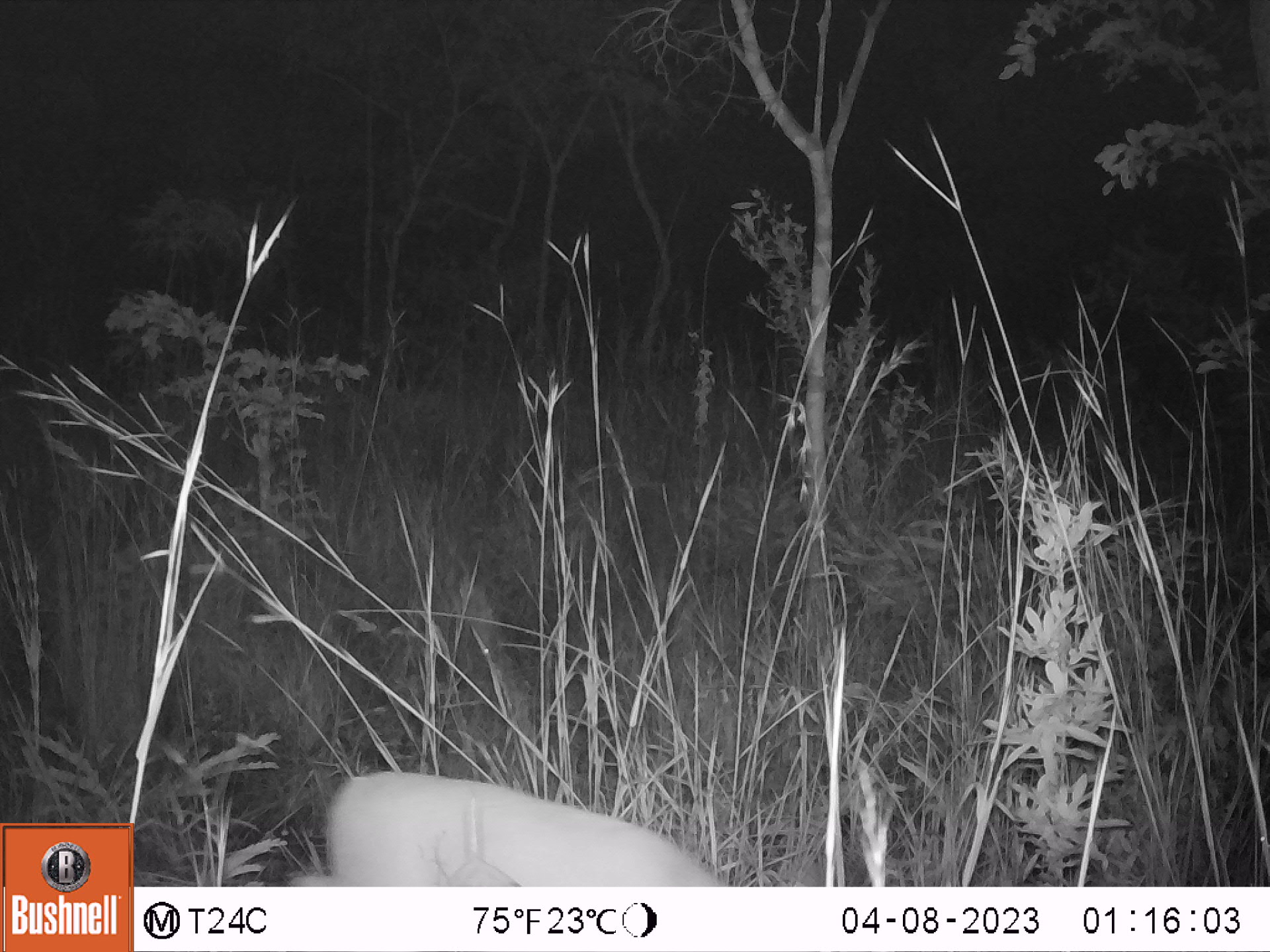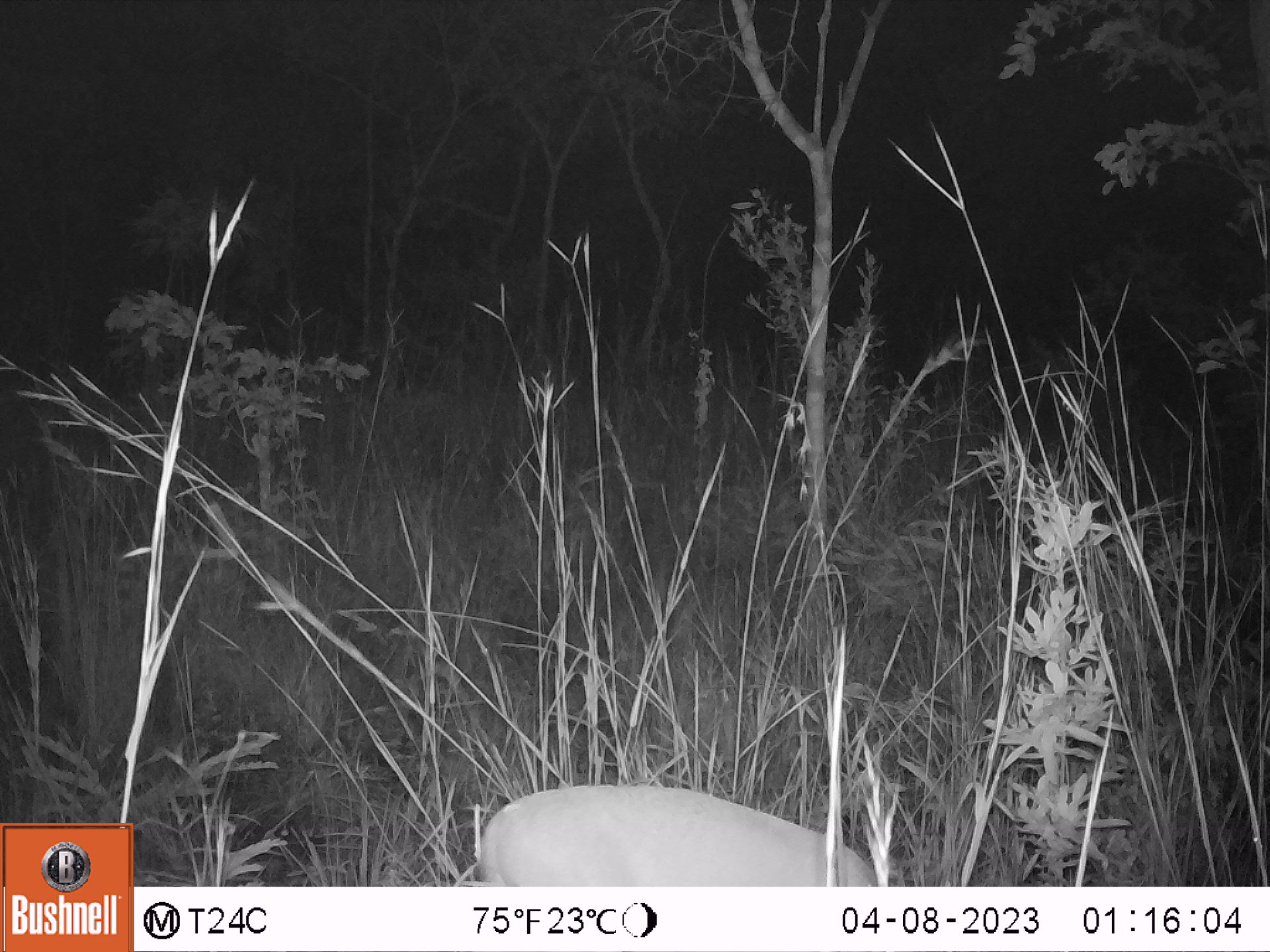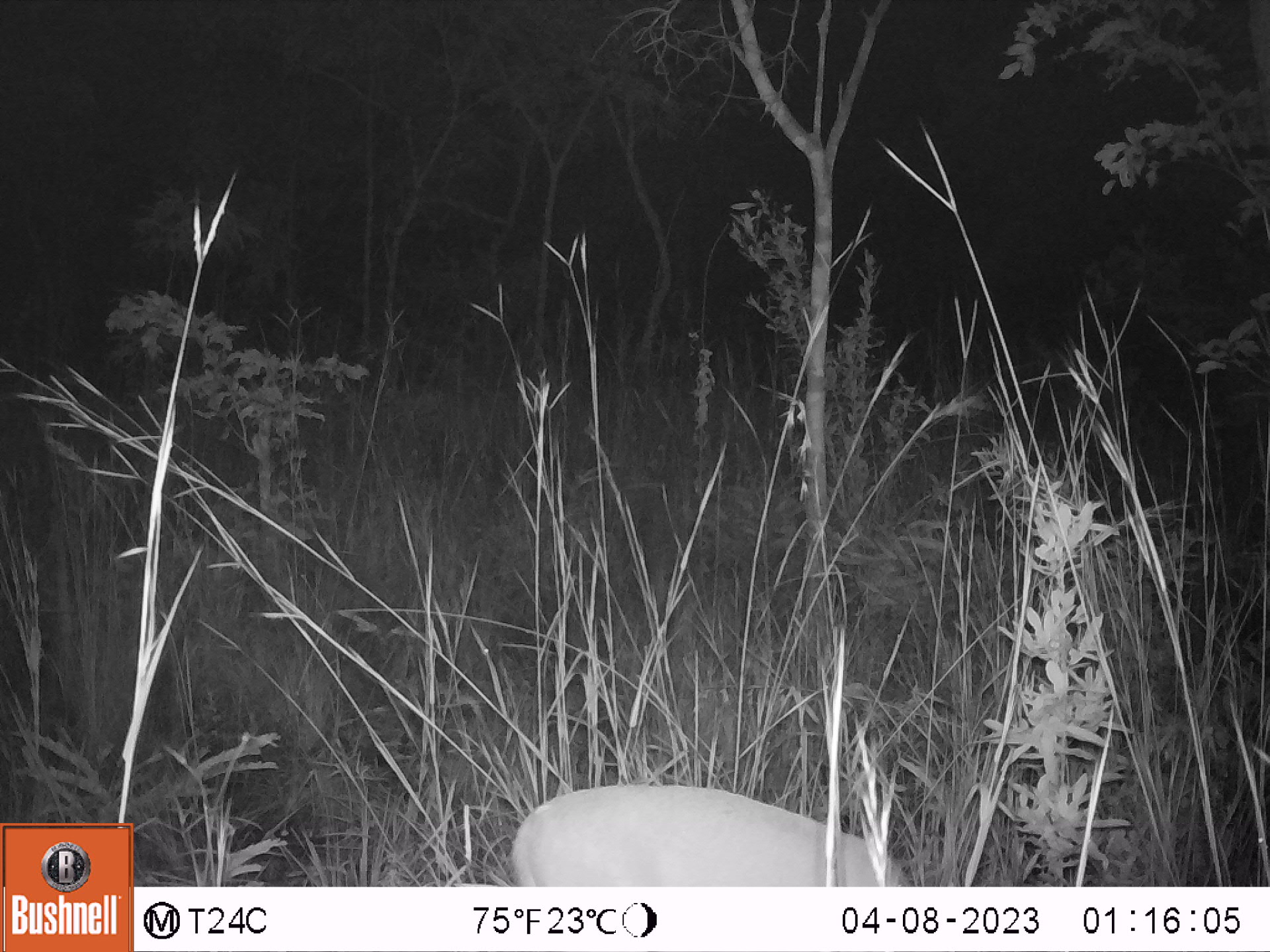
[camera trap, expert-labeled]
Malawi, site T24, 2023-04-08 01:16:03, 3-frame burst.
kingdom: Animalia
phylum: Chordata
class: Mammalia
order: Artiodactyla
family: Bovidae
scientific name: Antilopinae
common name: small antelope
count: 1